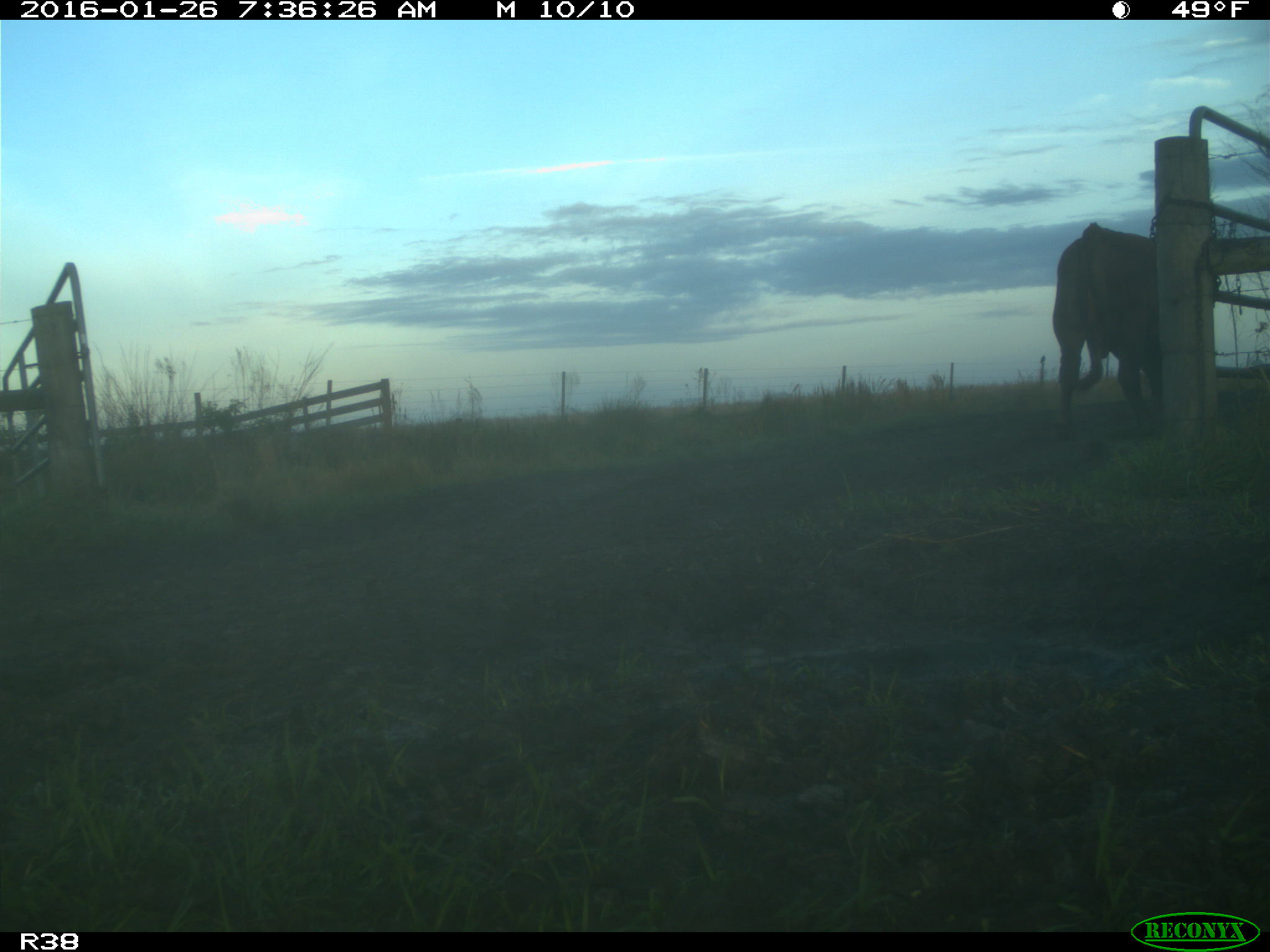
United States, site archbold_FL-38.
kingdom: Animalia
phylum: Chordata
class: Mammalia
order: Artiodactyla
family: Bovidae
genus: Bos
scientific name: Bos taurus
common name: domestic cow